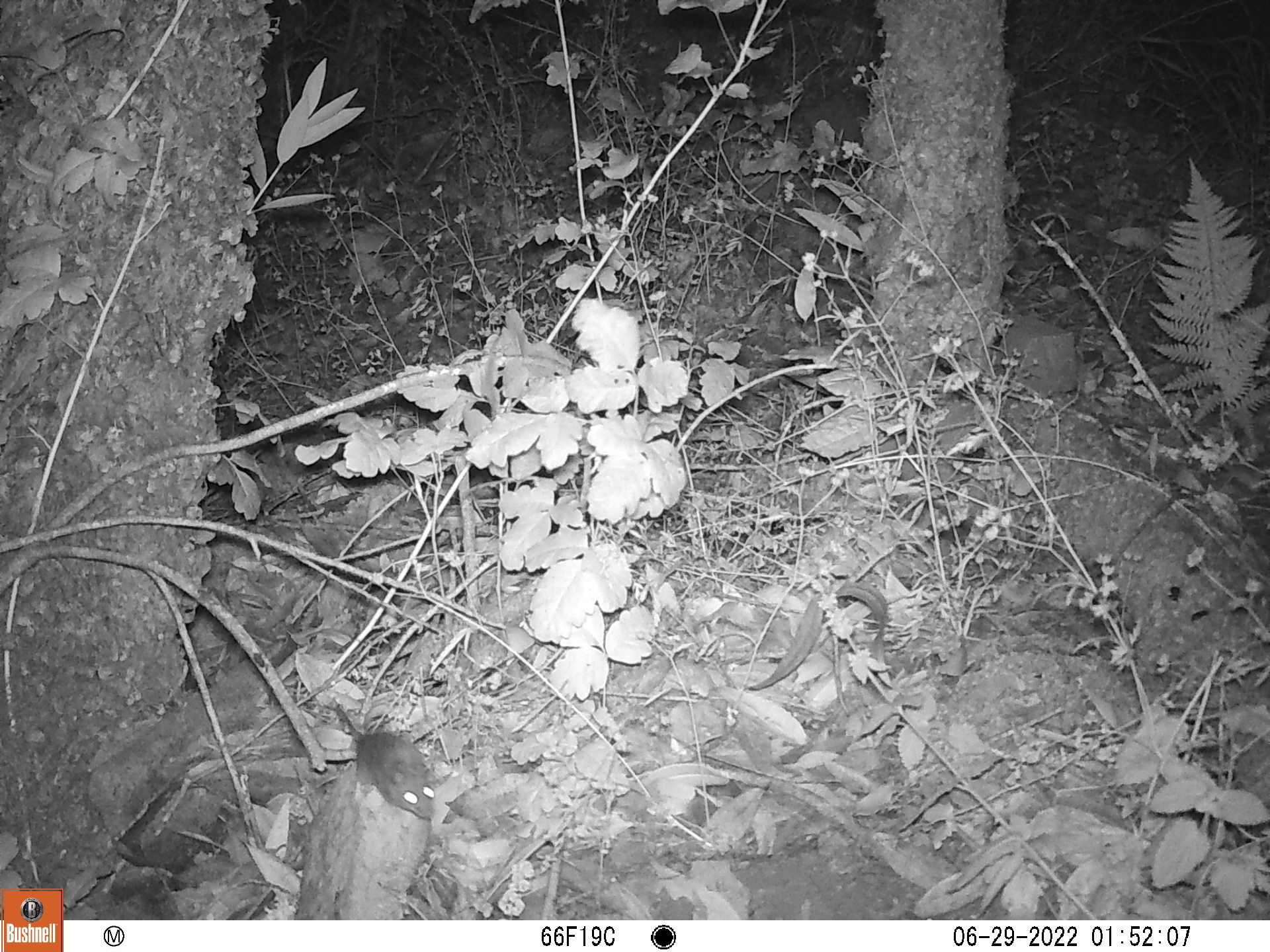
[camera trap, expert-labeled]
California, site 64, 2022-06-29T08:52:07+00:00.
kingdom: Animalia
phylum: Chordata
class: Mammalia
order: Rodentia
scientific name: Rodentia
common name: mouse or rat